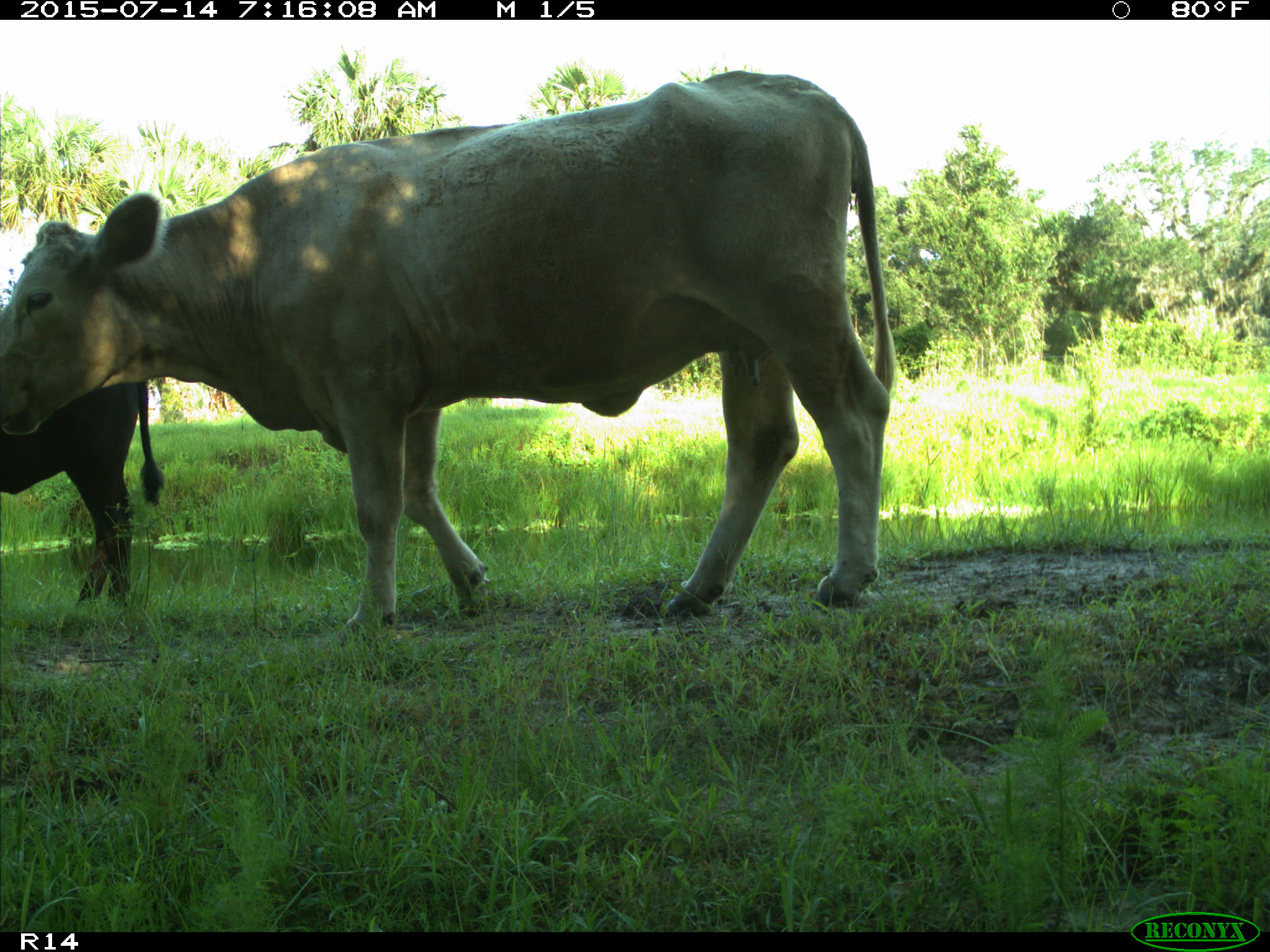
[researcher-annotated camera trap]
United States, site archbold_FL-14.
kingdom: Animalia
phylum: Chordata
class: Mammalia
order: Artiodactyla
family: Bovidae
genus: Bos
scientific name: Bos taurus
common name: domestic cow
Bos taurus (domestic cow).